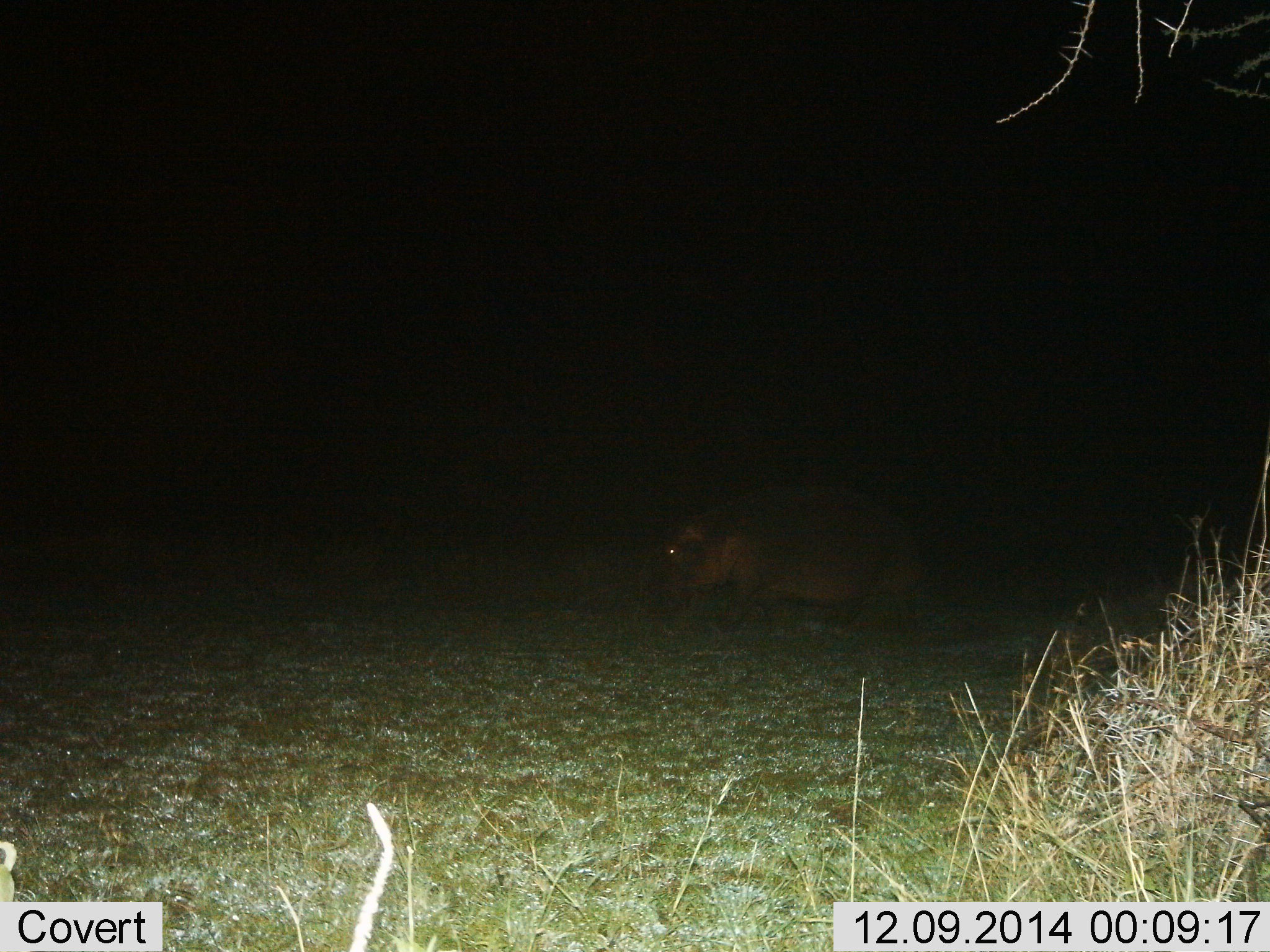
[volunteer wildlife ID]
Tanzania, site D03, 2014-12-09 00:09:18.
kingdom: Animalia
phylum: Chordata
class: Mammalia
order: Artiodactyla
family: Hippopotamidae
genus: Hippopotamus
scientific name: Hippopotamus amphibius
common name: hippopotamus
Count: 1.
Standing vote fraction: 20%.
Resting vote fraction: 0%.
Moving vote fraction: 50%.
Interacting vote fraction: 0%.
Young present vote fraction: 0%.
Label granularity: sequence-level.